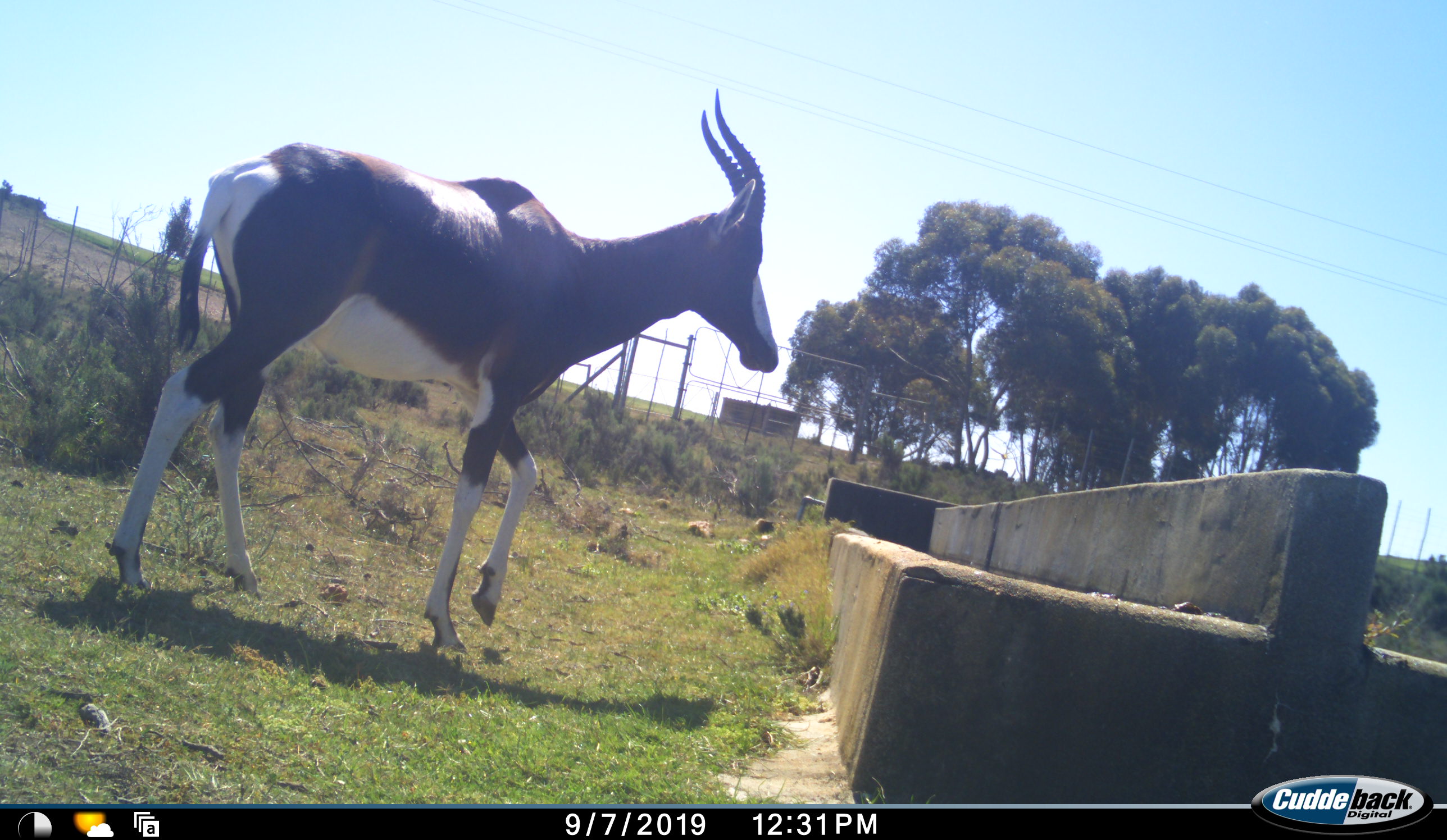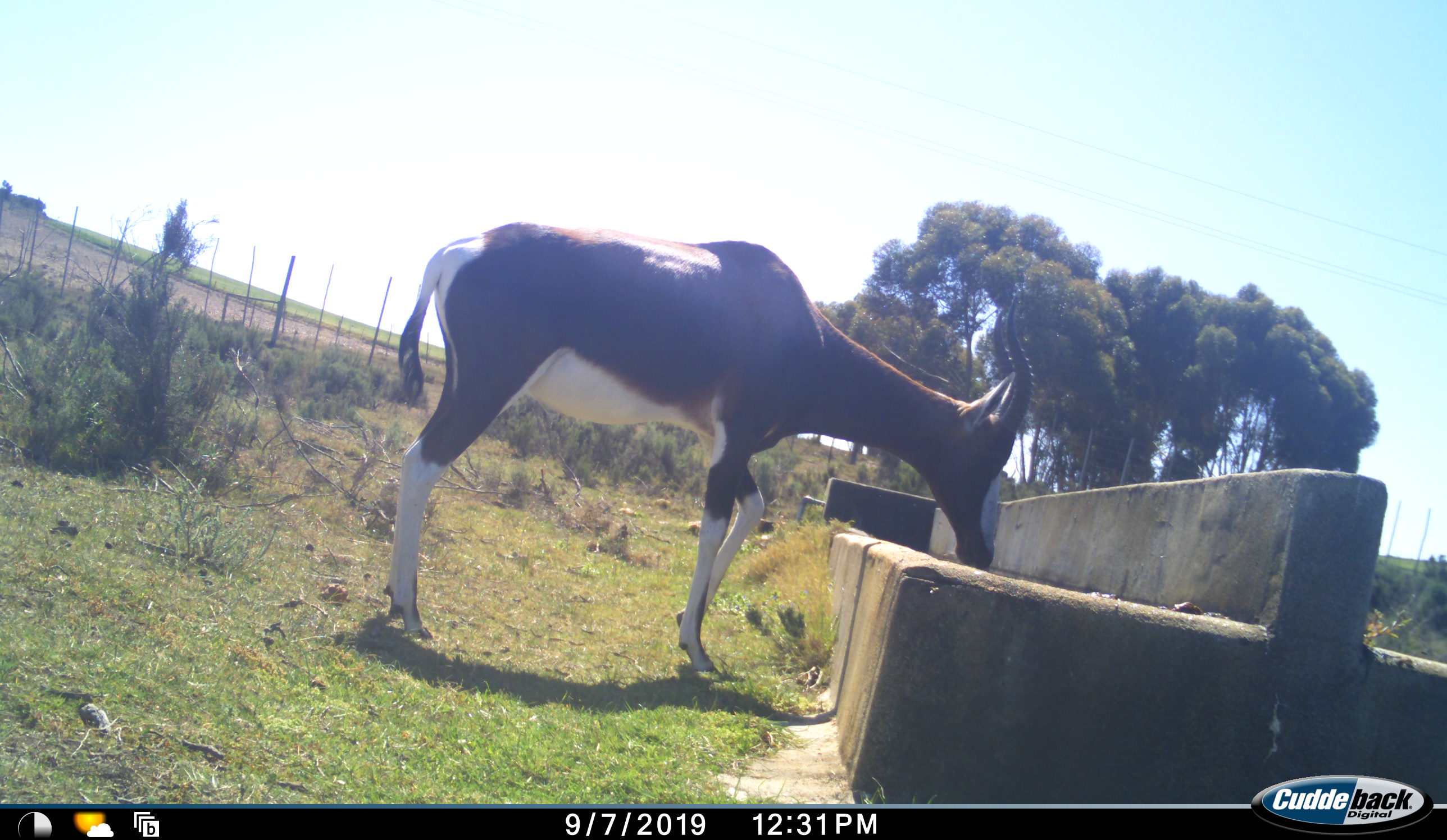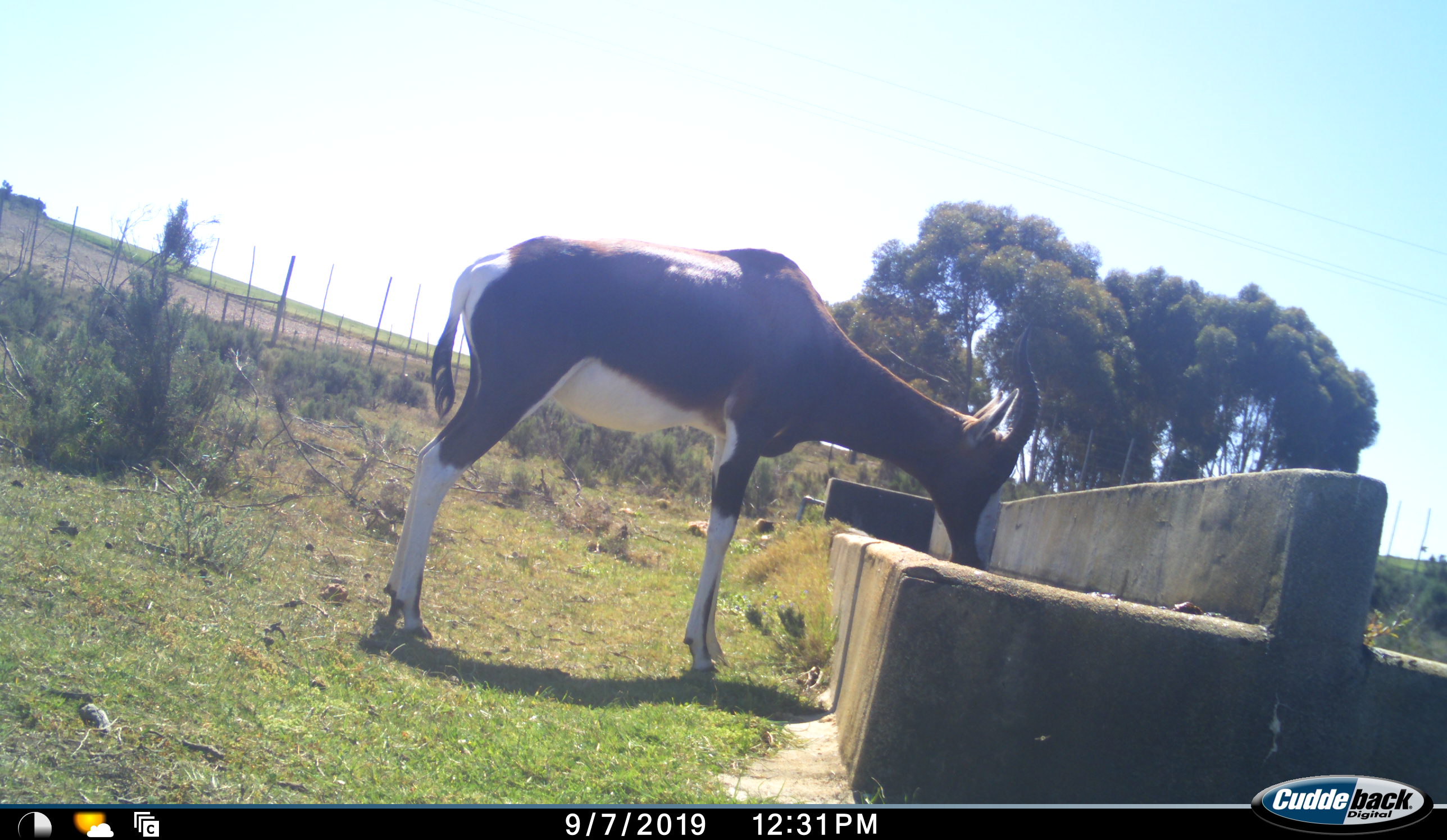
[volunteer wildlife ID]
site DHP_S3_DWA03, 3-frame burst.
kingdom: Animalia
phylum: Chordata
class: Mammalia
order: Artiodactyla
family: Bovidae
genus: Damaliscus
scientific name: Damaliscus pygargus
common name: bontebok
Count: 1.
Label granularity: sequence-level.